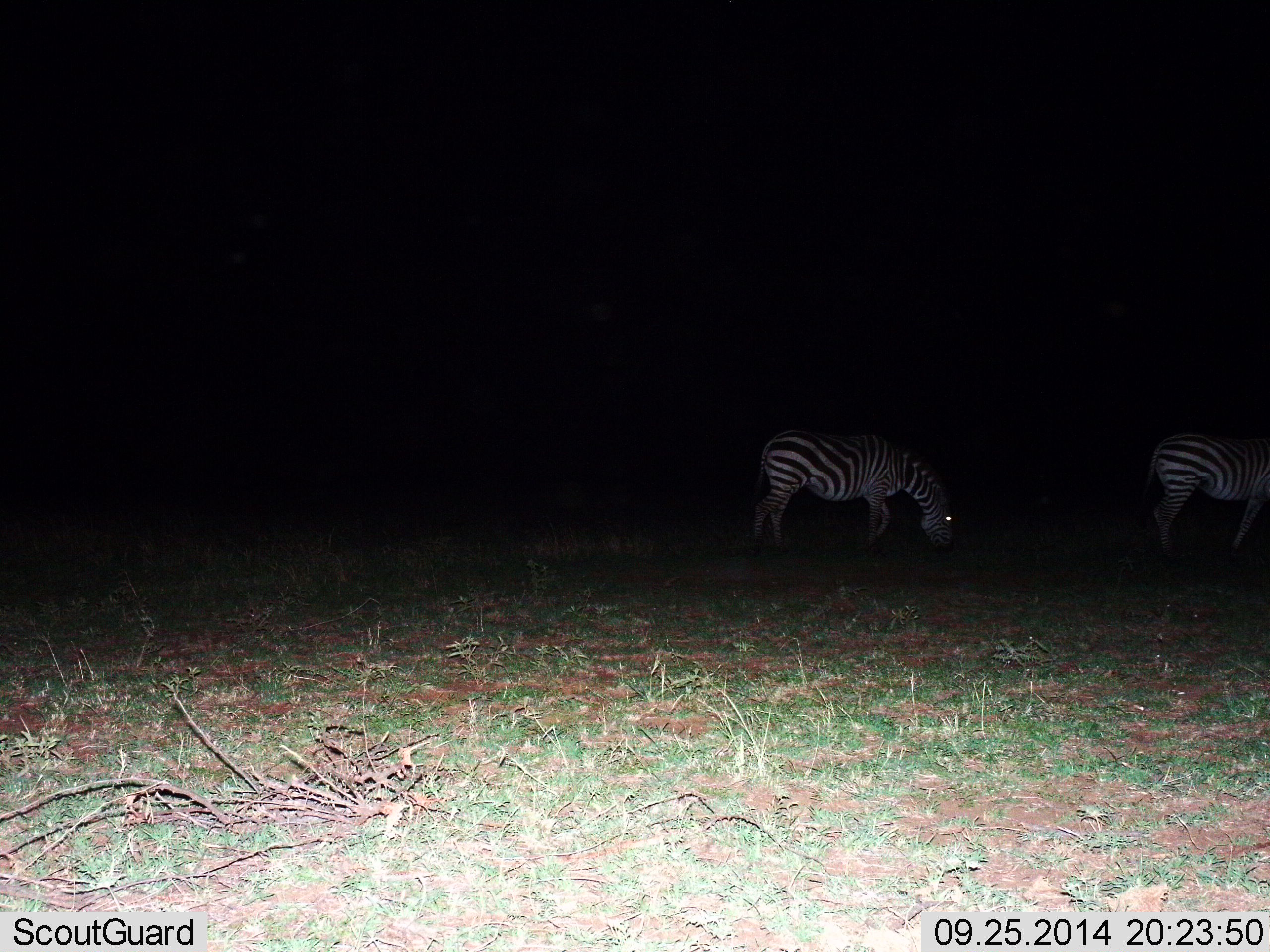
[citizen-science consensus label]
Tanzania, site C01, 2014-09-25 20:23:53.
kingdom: Animalia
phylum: Chordata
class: Mammalia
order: Perissodactyla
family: Equidae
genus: Equus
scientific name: Equus quagga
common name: plains zebra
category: zebra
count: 2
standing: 20%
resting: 0%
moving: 10%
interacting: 0%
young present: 0%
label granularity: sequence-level